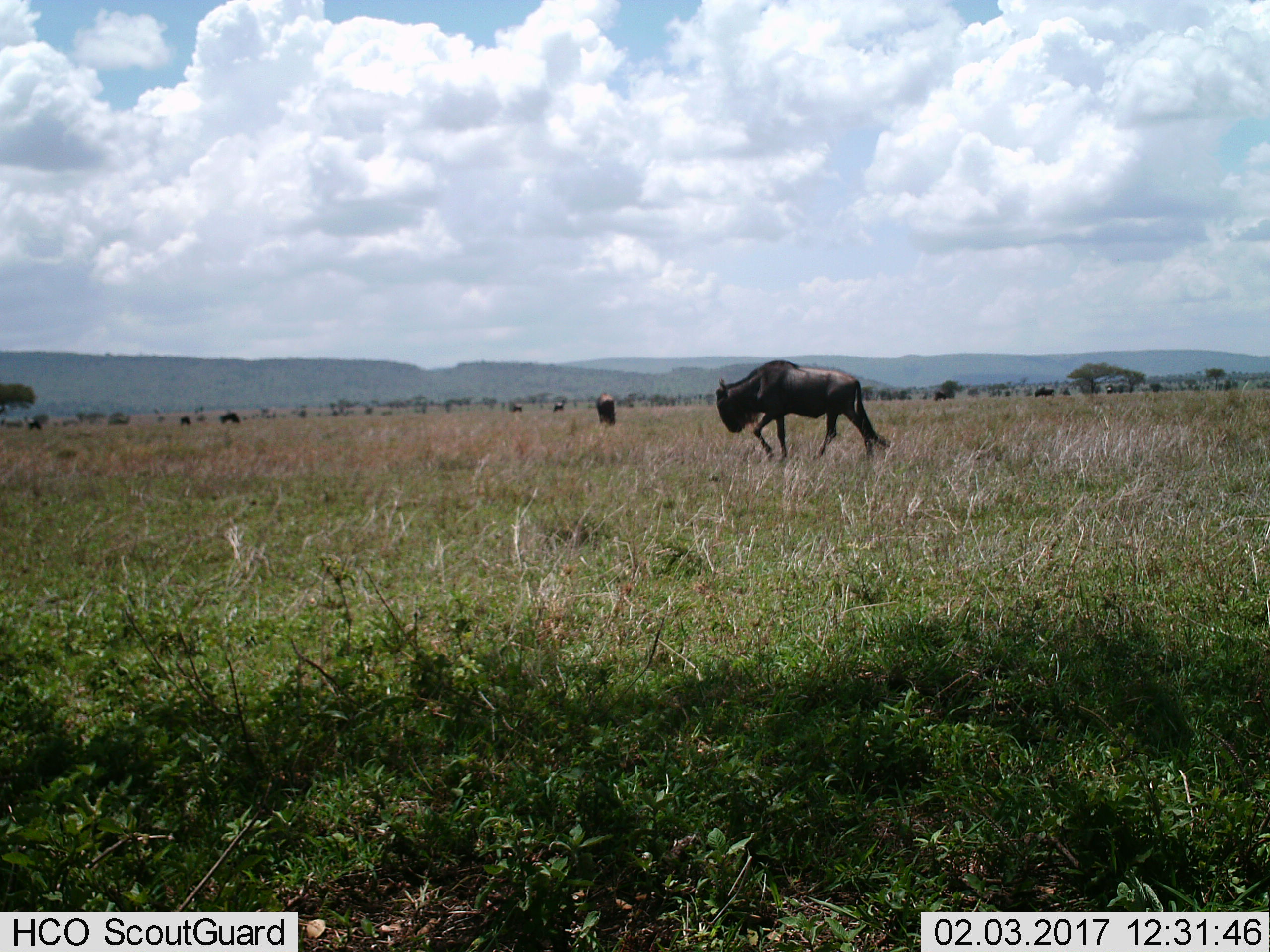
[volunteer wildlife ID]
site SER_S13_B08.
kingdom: Animalia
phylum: Chordata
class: Mammalia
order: Artiodactyla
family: Bovidae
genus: Connochaetes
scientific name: Connochaetes taurinus taurinus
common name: blue wildebeest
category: wildebeestblue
Wildebeestblue (blue wildebeest) (Connochaetes taurinus taurinus), count 8. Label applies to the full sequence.